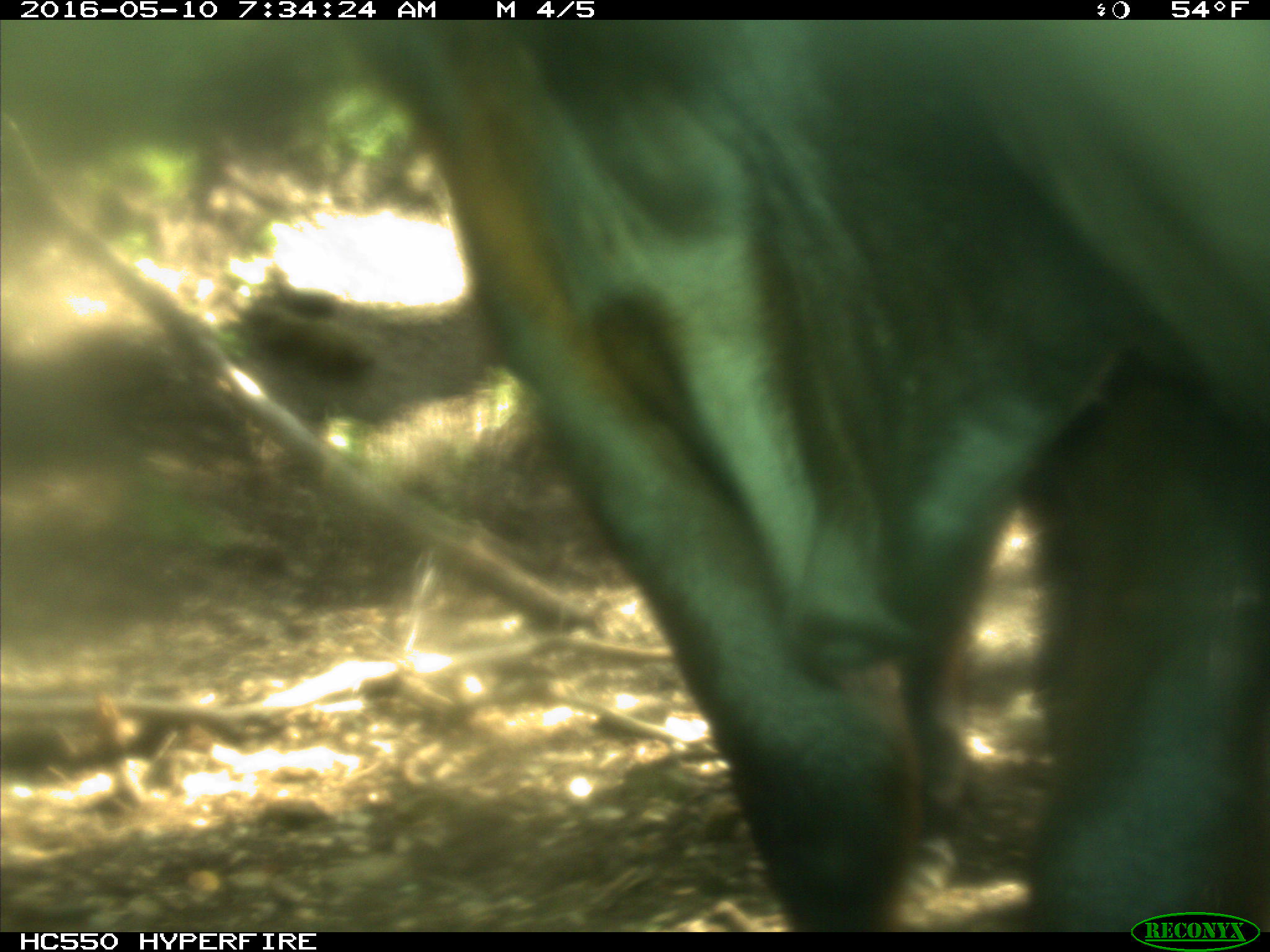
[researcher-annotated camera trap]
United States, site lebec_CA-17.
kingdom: Animalia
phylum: Chordata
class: Mammalia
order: Artiodactyla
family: Bovidae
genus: Bos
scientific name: Bos taurus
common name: domestic cow